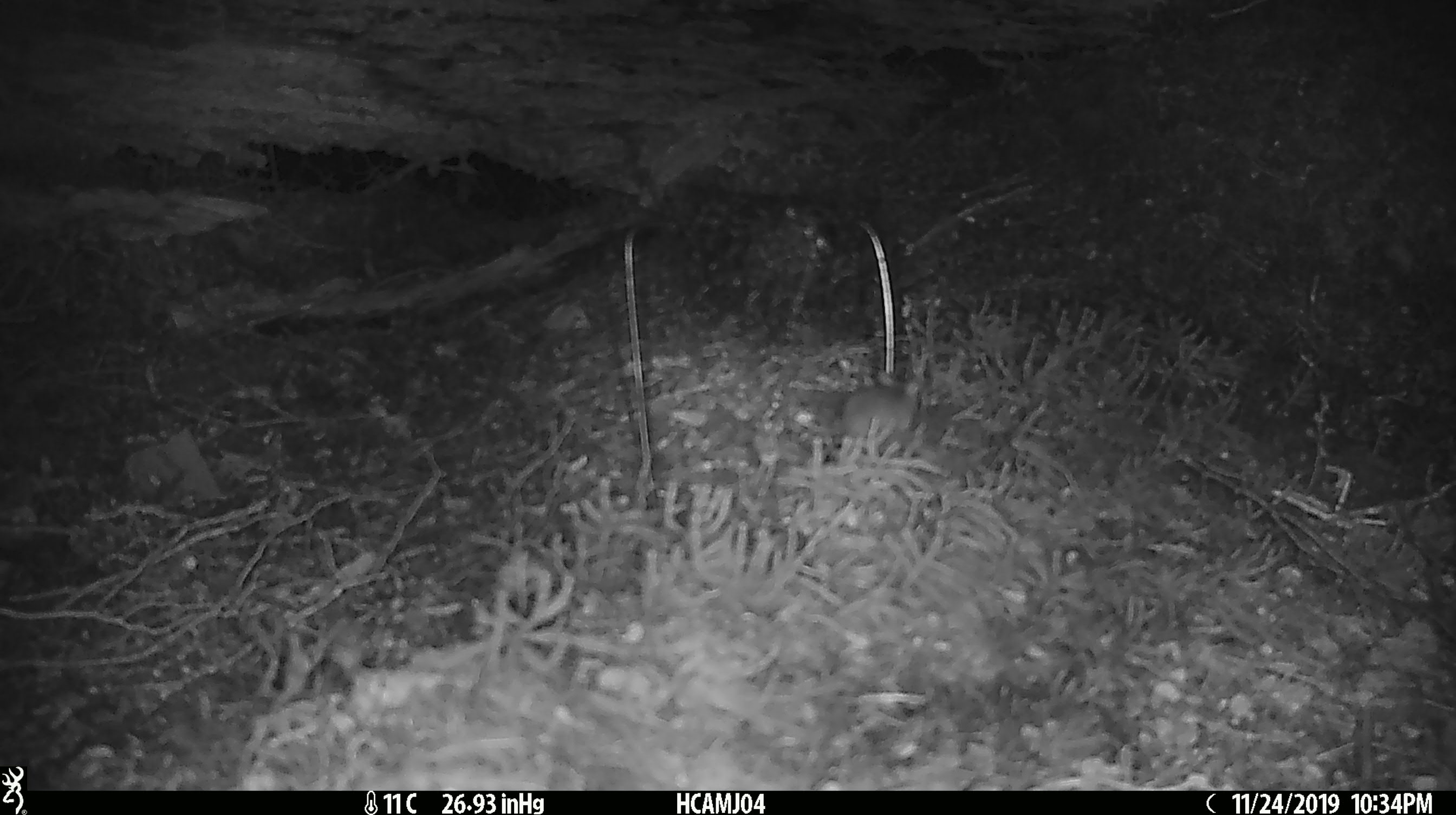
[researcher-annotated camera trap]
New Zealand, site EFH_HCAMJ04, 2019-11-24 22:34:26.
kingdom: Animalia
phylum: Chordata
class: Mammalia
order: Rodentia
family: Muridae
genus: Mus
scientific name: Mus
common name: mouse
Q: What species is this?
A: Mouse (Mus).